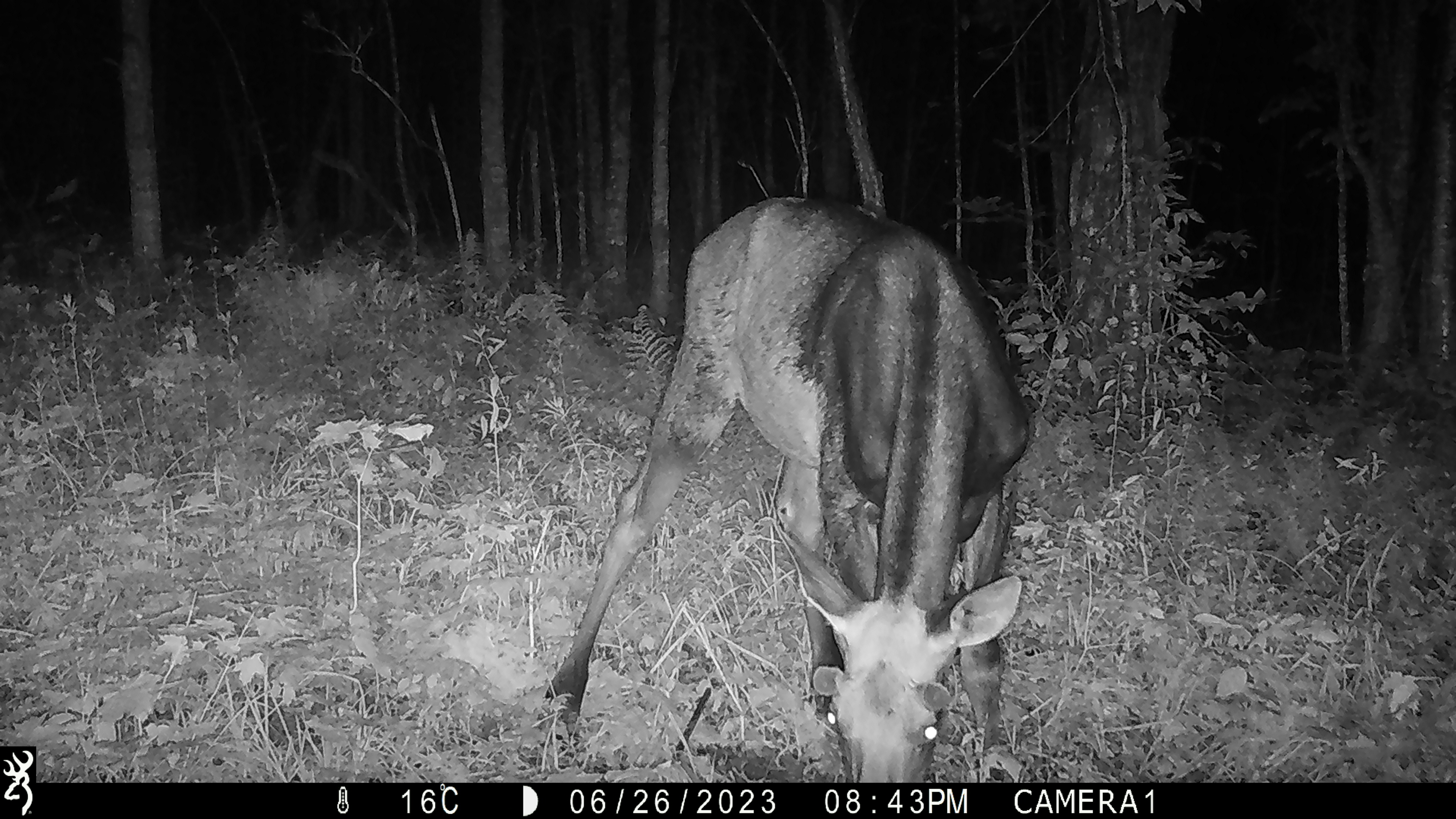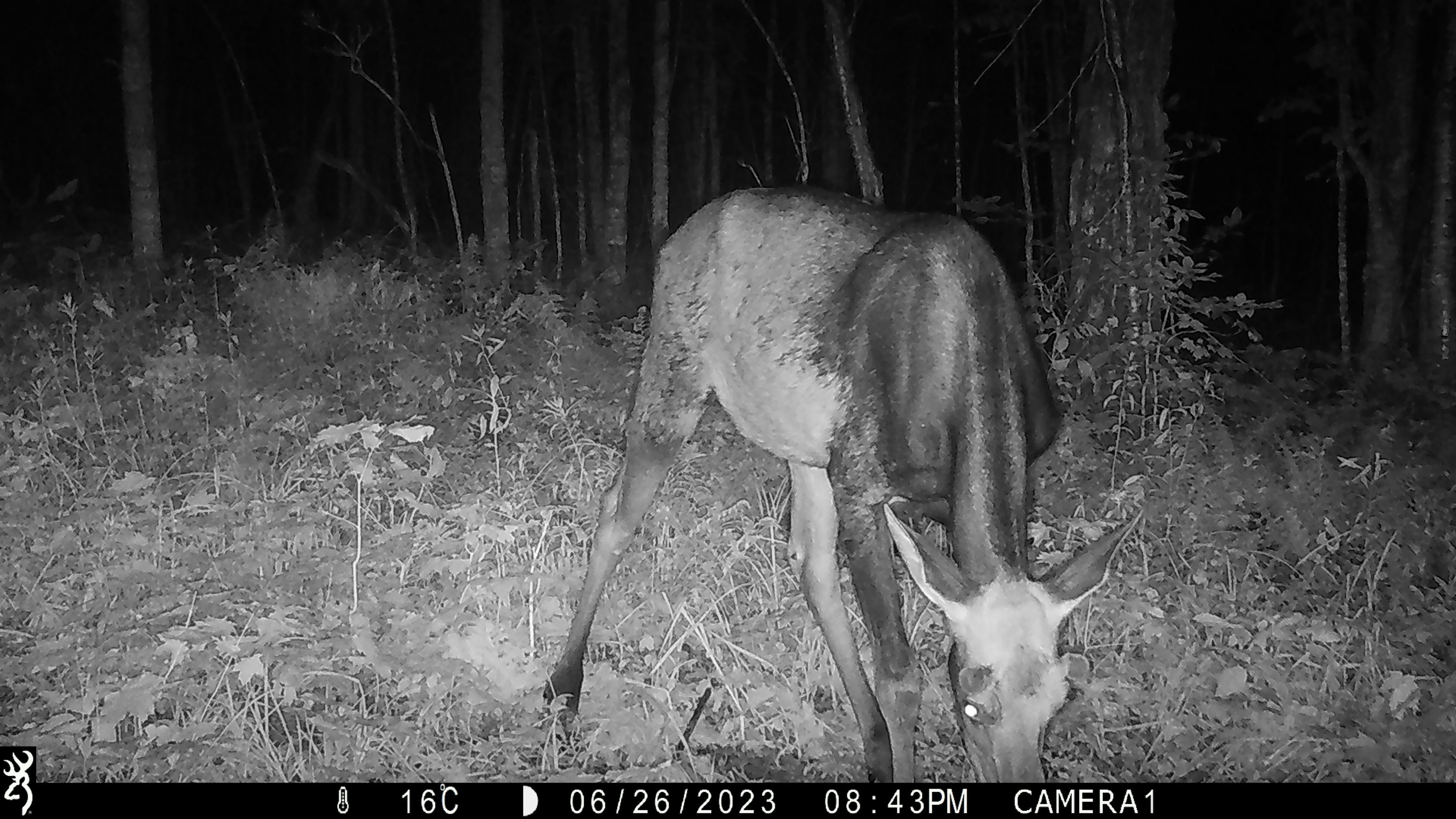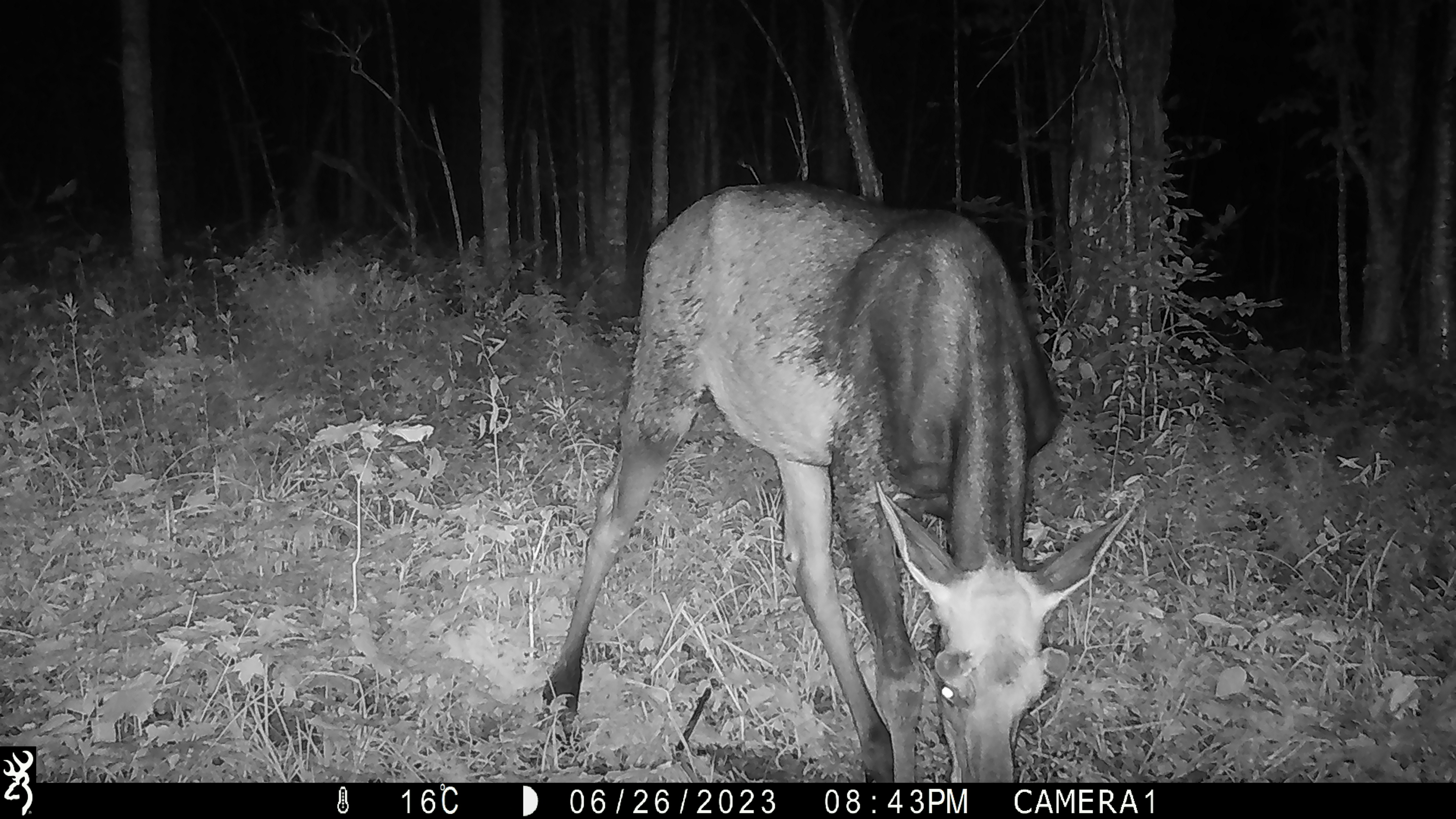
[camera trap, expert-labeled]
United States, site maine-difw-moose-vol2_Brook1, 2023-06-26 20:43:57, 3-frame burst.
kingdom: Animalia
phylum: Chordata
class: Mammalia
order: Artiodactyla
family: Cervidae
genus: Alces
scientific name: Alces alces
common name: moose